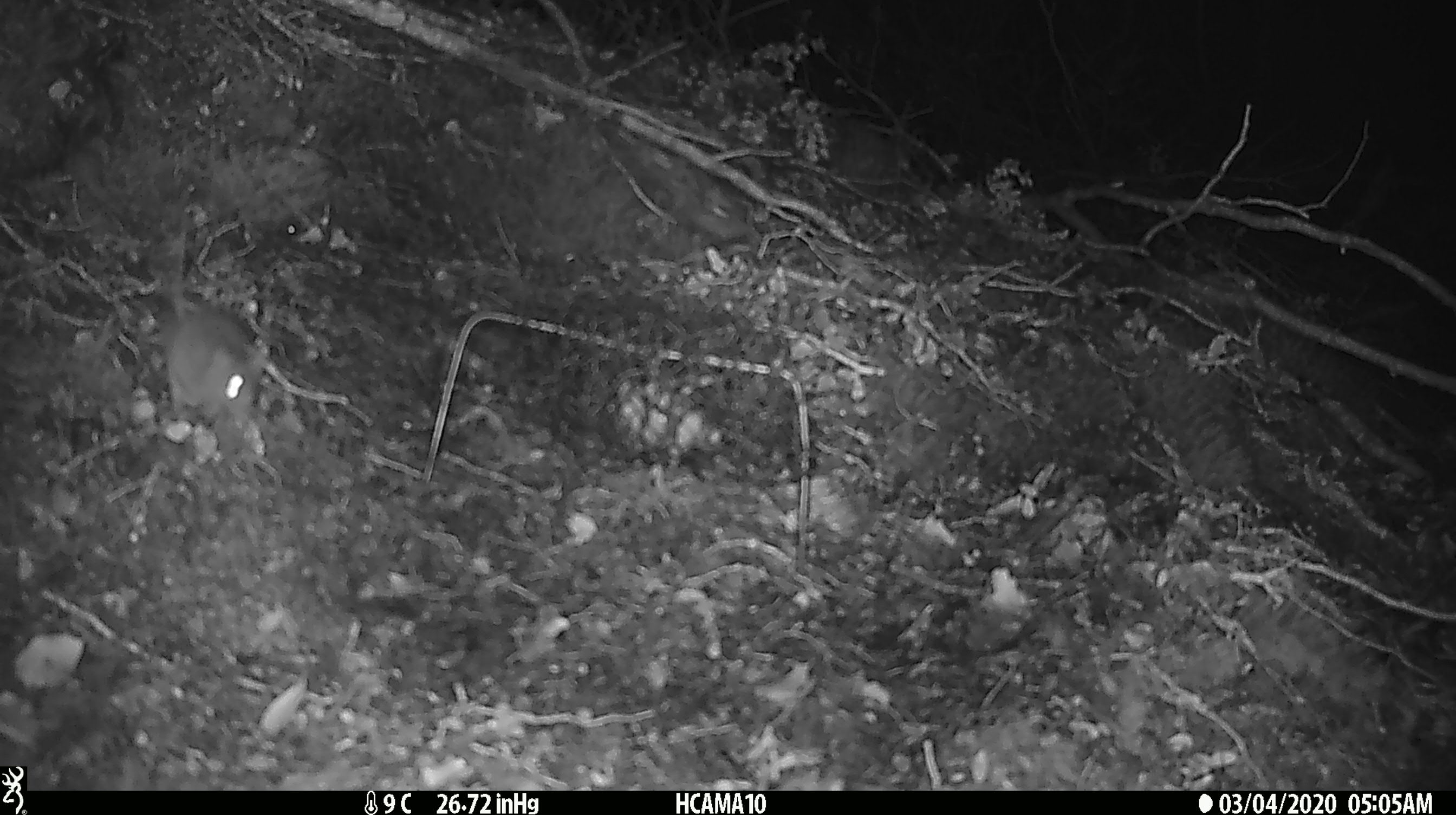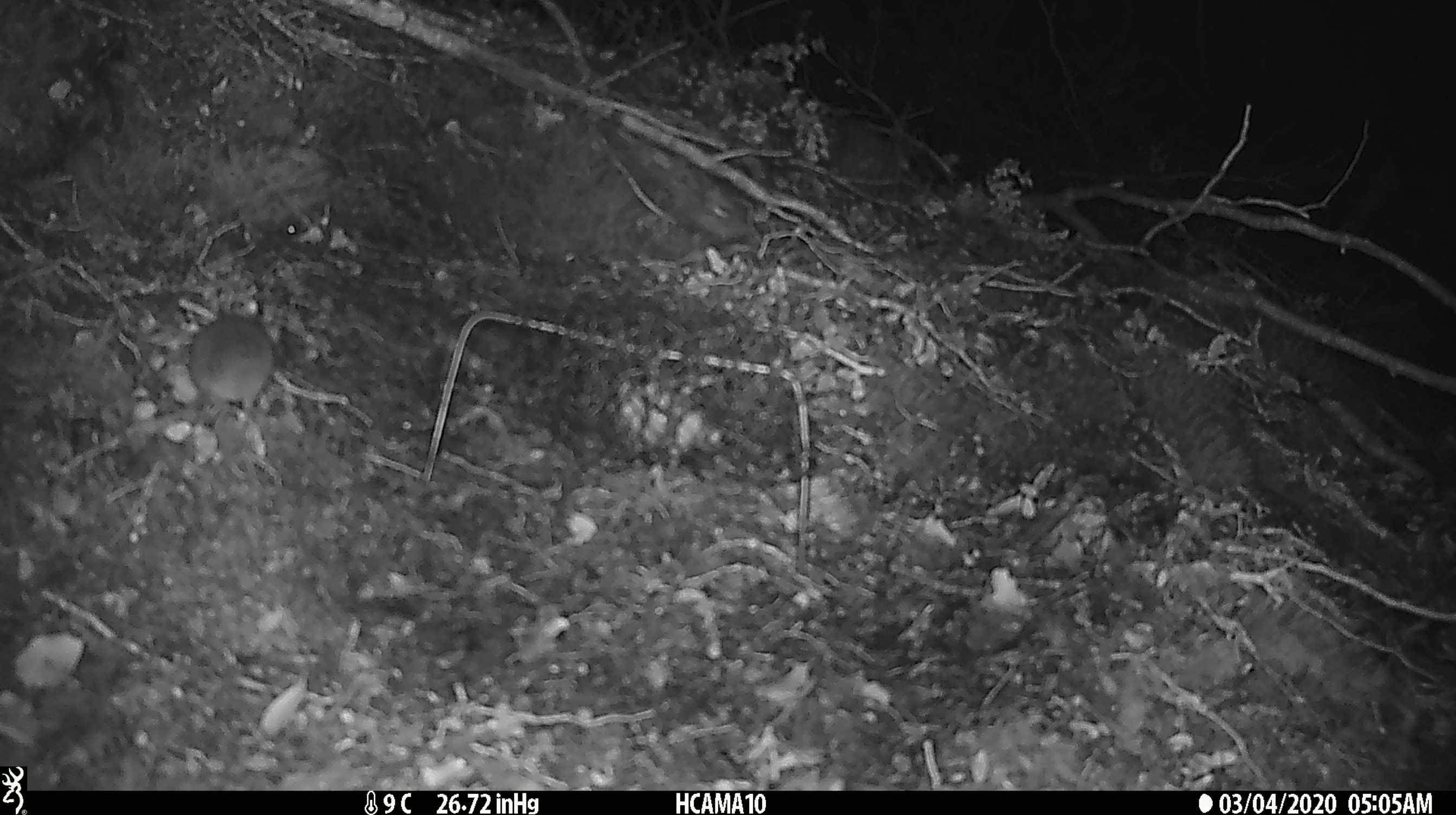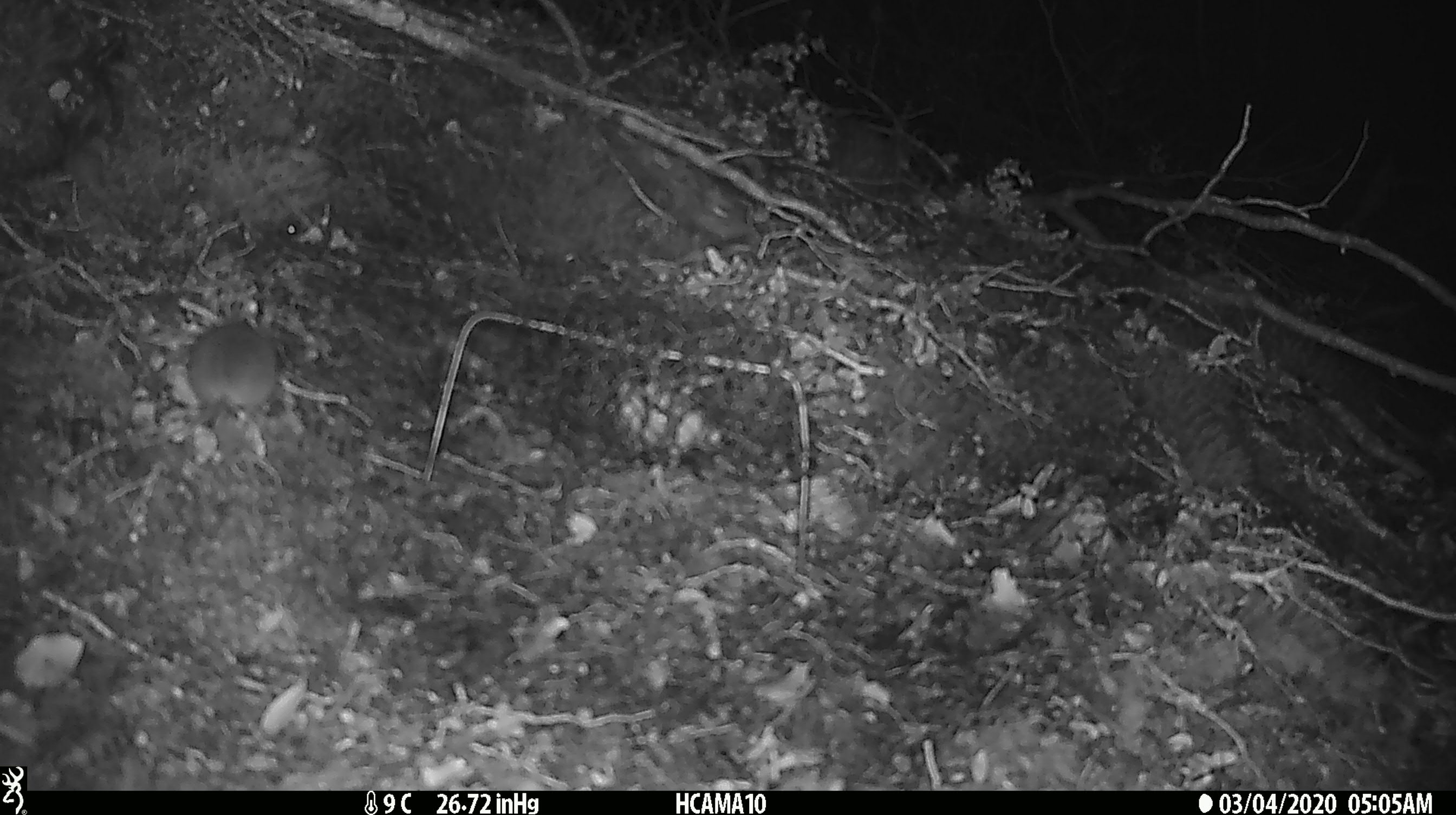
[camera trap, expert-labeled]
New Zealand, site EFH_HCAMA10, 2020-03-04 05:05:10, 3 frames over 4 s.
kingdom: Animalia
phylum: Chordata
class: Mammalia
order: Rodentia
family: Muridae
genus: Mus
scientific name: Mus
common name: mouse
Mouse (Mus).